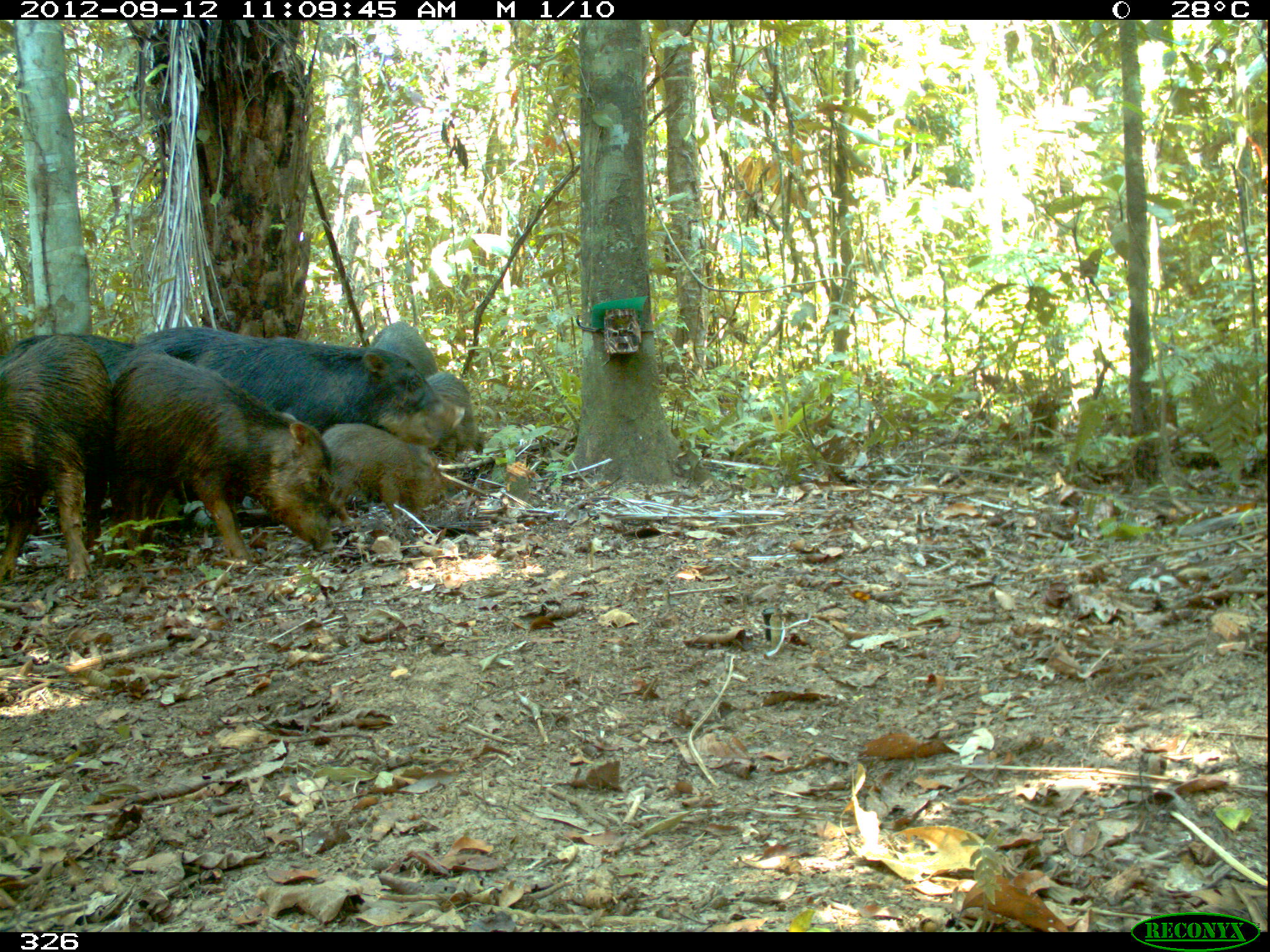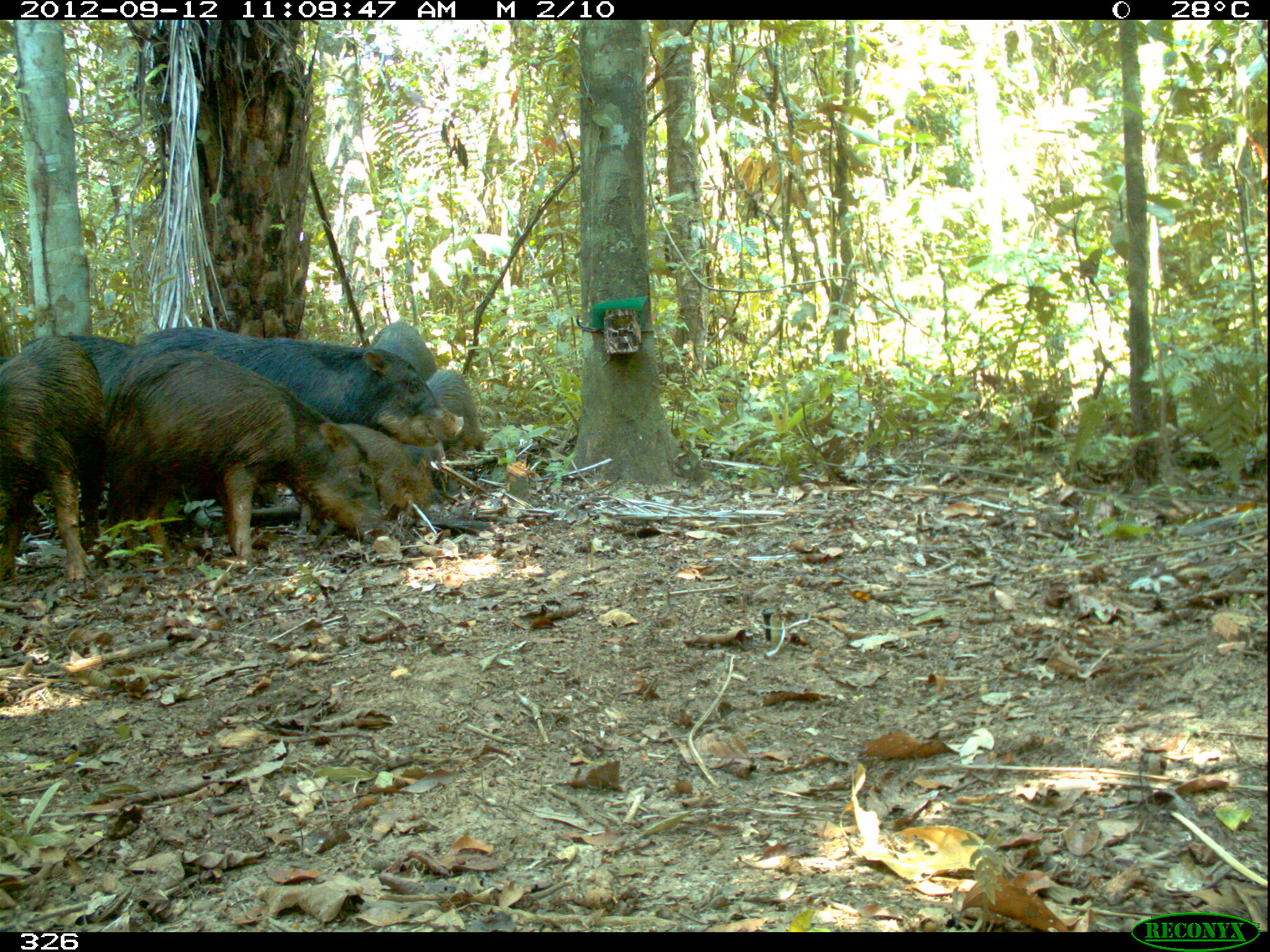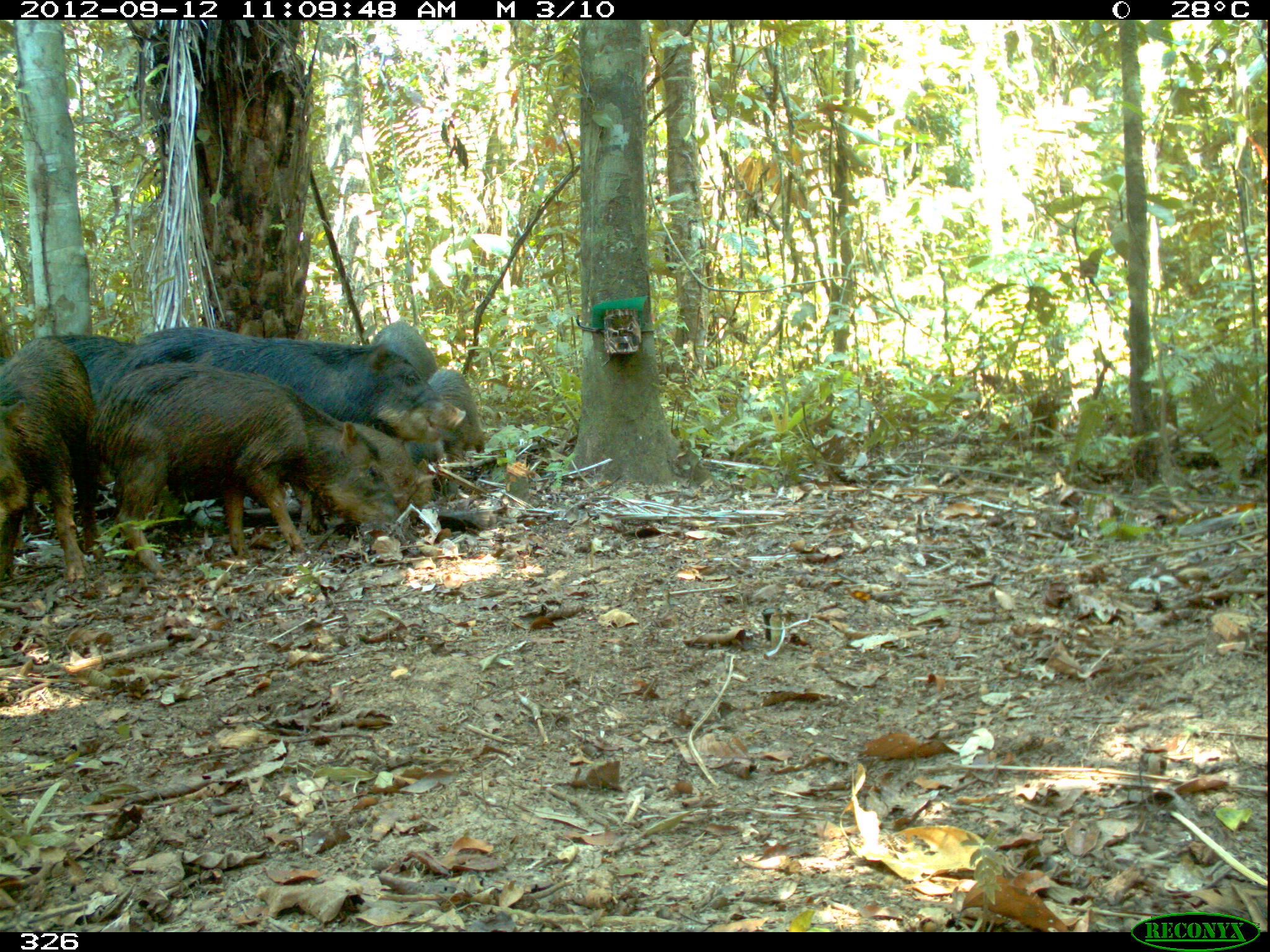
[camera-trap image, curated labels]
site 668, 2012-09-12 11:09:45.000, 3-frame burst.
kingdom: Animalia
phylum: Chordata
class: Mammalia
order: Artiodactyla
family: Tayassuidae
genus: Tayassu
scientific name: Tayassu pecari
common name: white-lipped peccary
Tayassu pecari (white-lipped peccary).